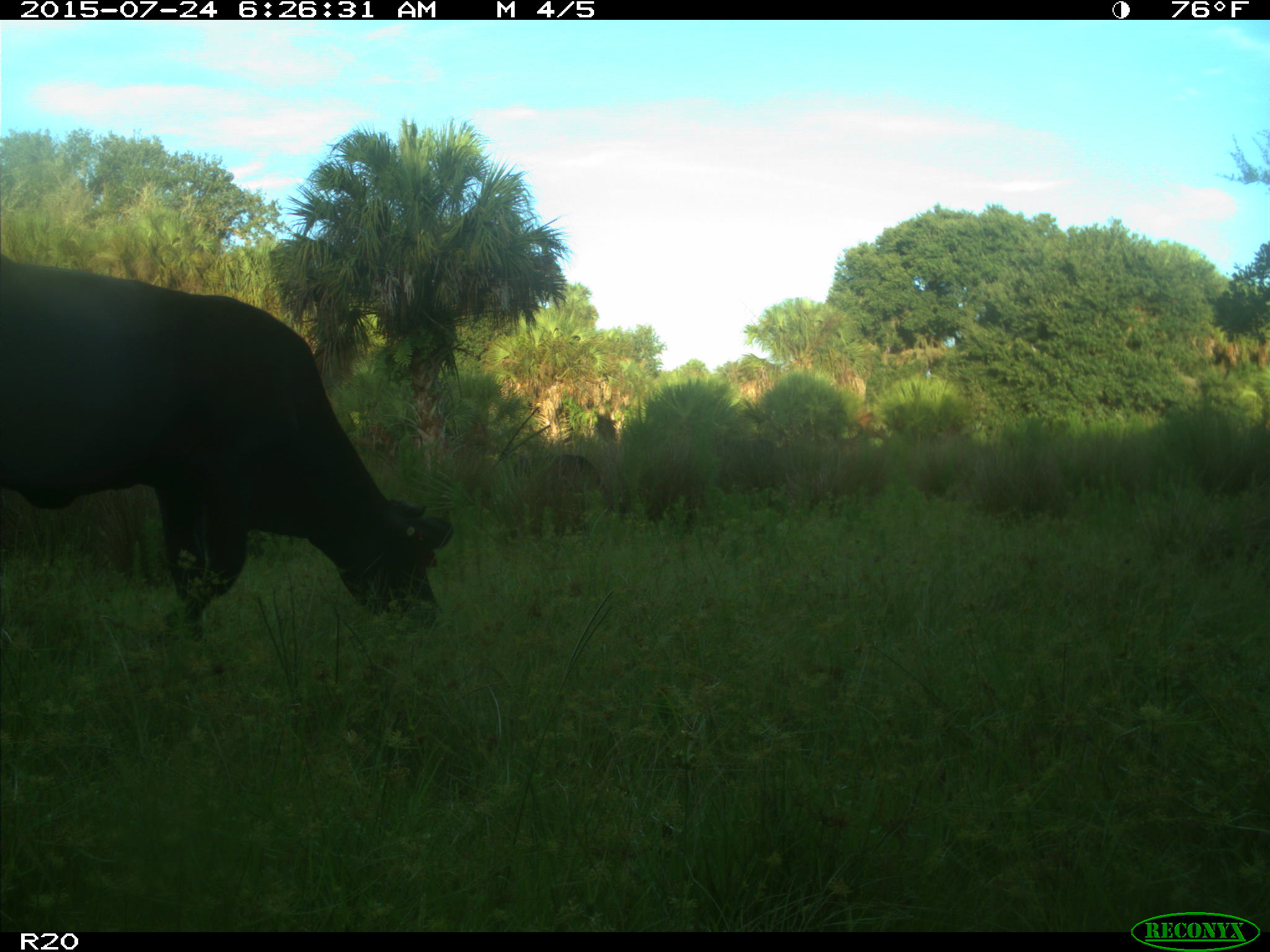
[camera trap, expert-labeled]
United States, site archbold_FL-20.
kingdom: Animalia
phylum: Chordata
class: Mammalia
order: Artiodactyla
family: Bovidae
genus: Bos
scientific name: Bos taurus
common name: domestic cow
Bos taurus (domestic cow).